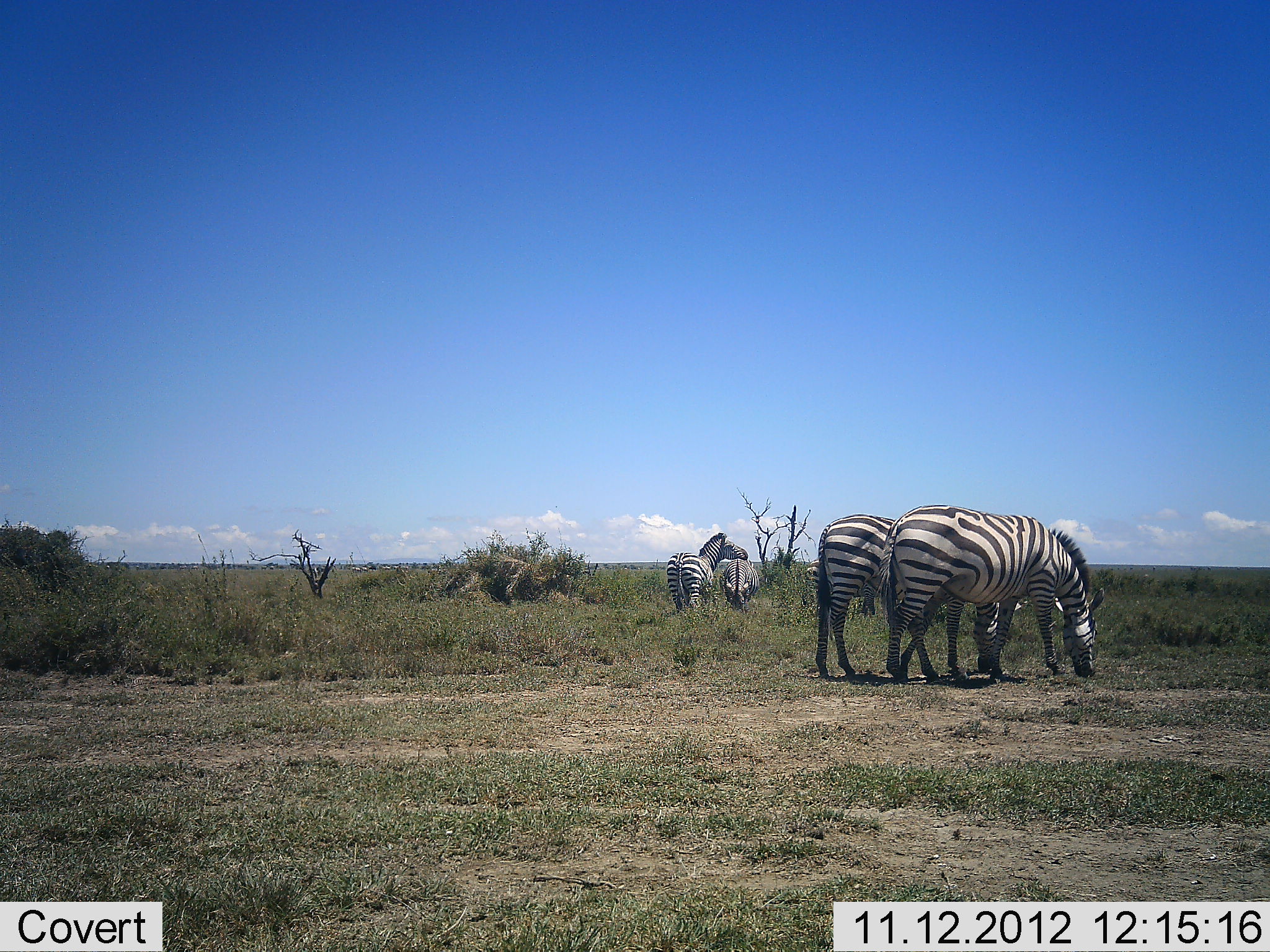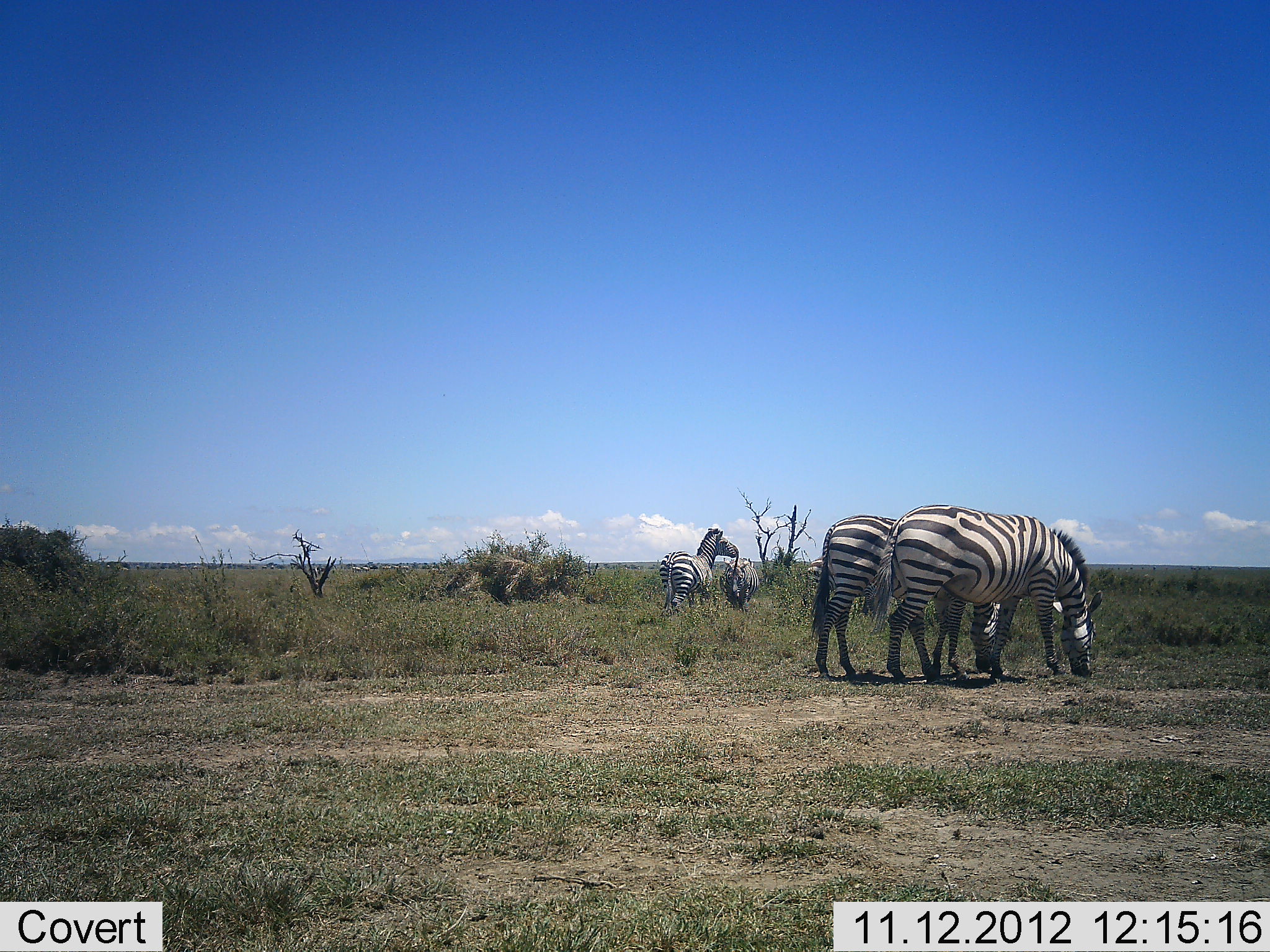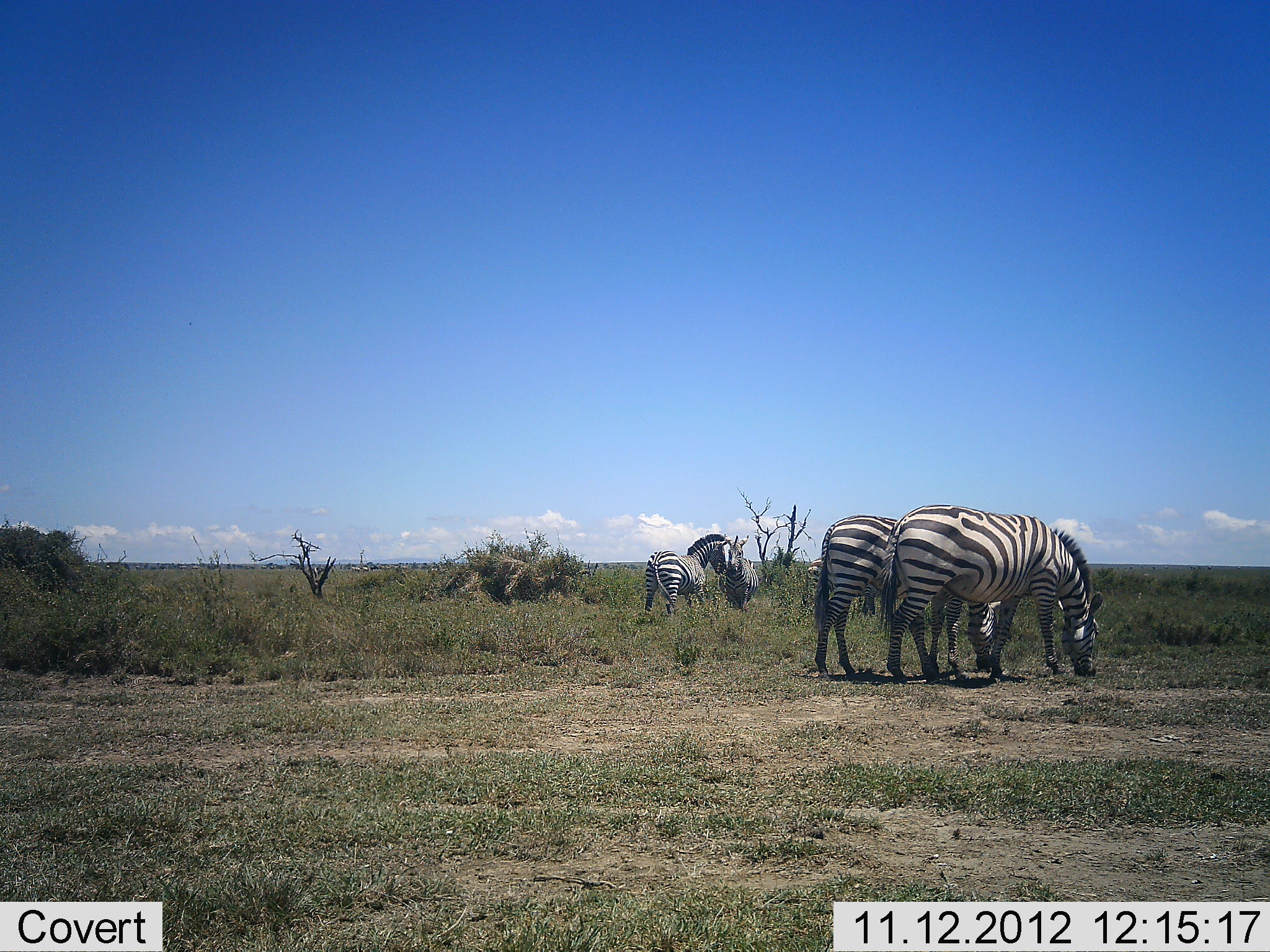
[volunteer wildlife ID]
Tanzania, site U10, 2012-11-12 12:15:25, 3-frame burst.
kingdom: Animalia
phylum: Chordata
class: Mammalia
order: Perissodactyla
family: Equidae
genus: Equus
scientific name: Equus quagga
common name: plains zebra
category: zebra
Zebra (plains zebra) (Equus quagga), count 4. Behavior (volunteer vote fractions): standing 80%, resting 10%, moving 0%, interacting 30%. Young present (vote fraction): 0%. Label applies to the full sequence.